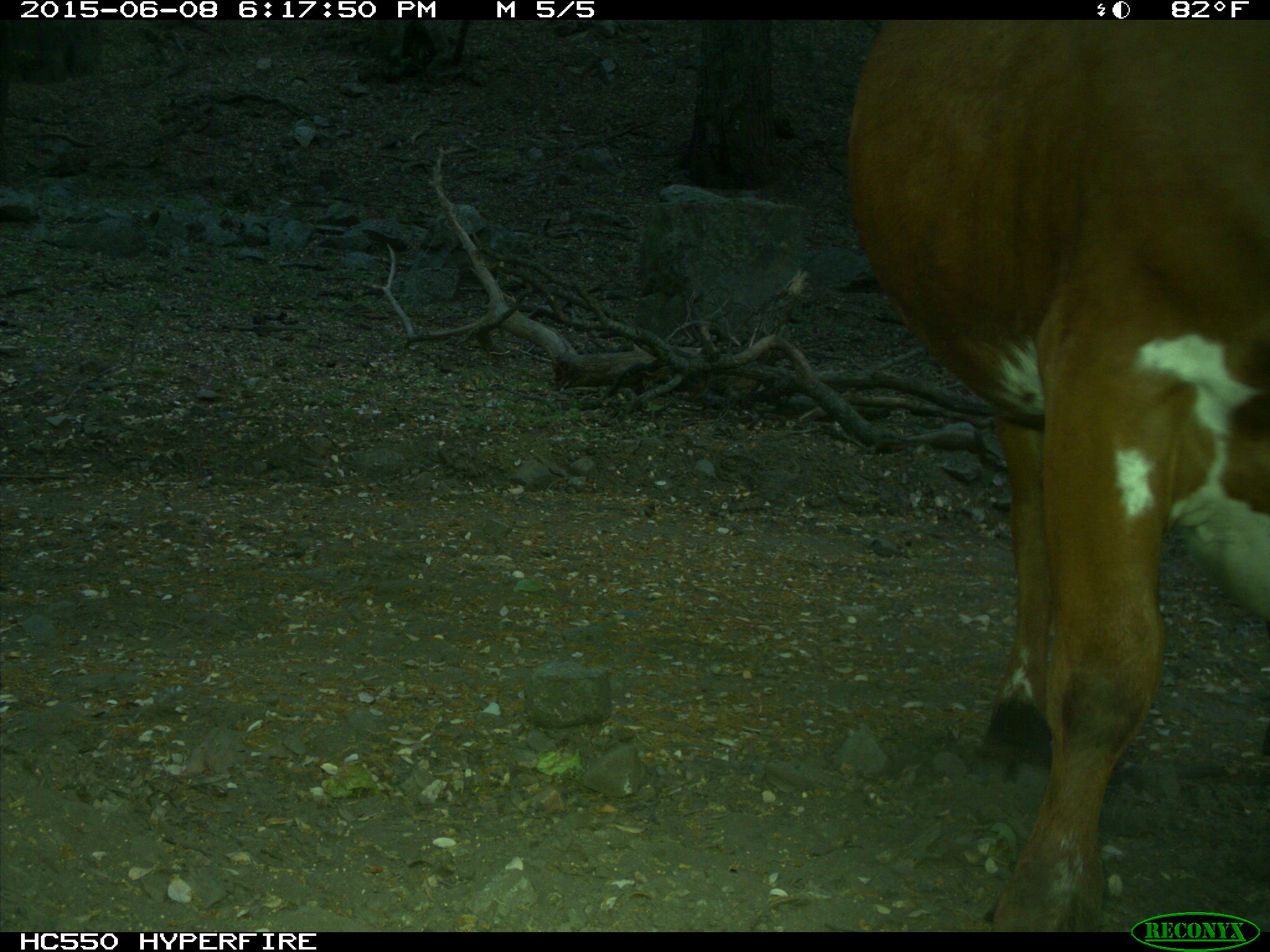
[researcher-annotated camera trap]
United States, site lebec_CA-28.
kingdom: Animalia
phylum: Chordata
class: Mammalia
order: Artiodactyla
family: Bovidae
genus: Bos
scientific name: Bos taurus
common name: domestic cow